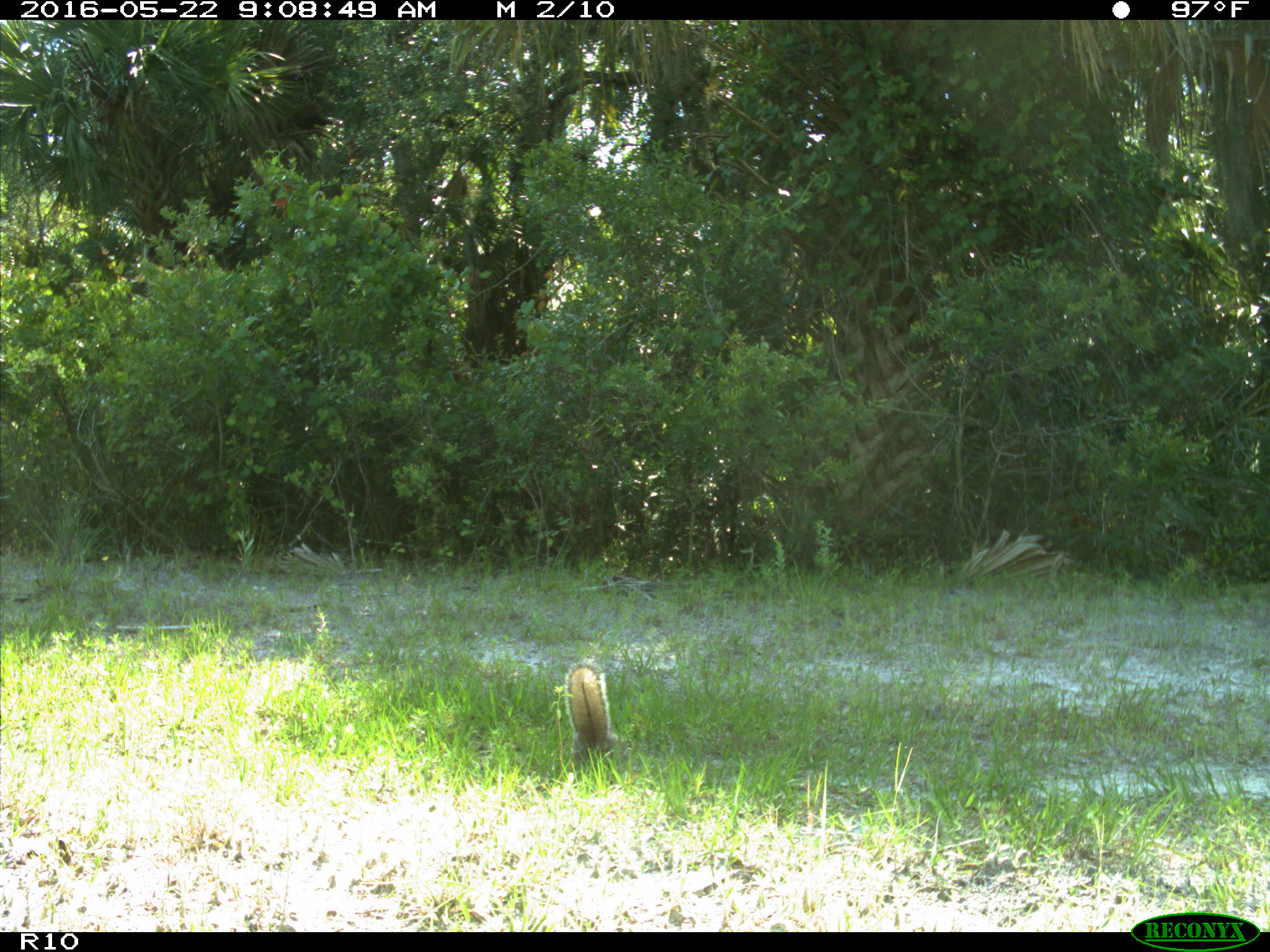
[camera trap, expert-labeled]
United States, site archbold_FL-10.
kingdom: Animalia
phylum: Chordata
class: Mammalia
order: Rodentia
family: Sciuridae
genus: Sciurus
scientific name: Sciurus carolinensis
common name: eastern gray squirrel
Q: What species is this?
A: Sciurus carolinensis (eastern gray squirrel).